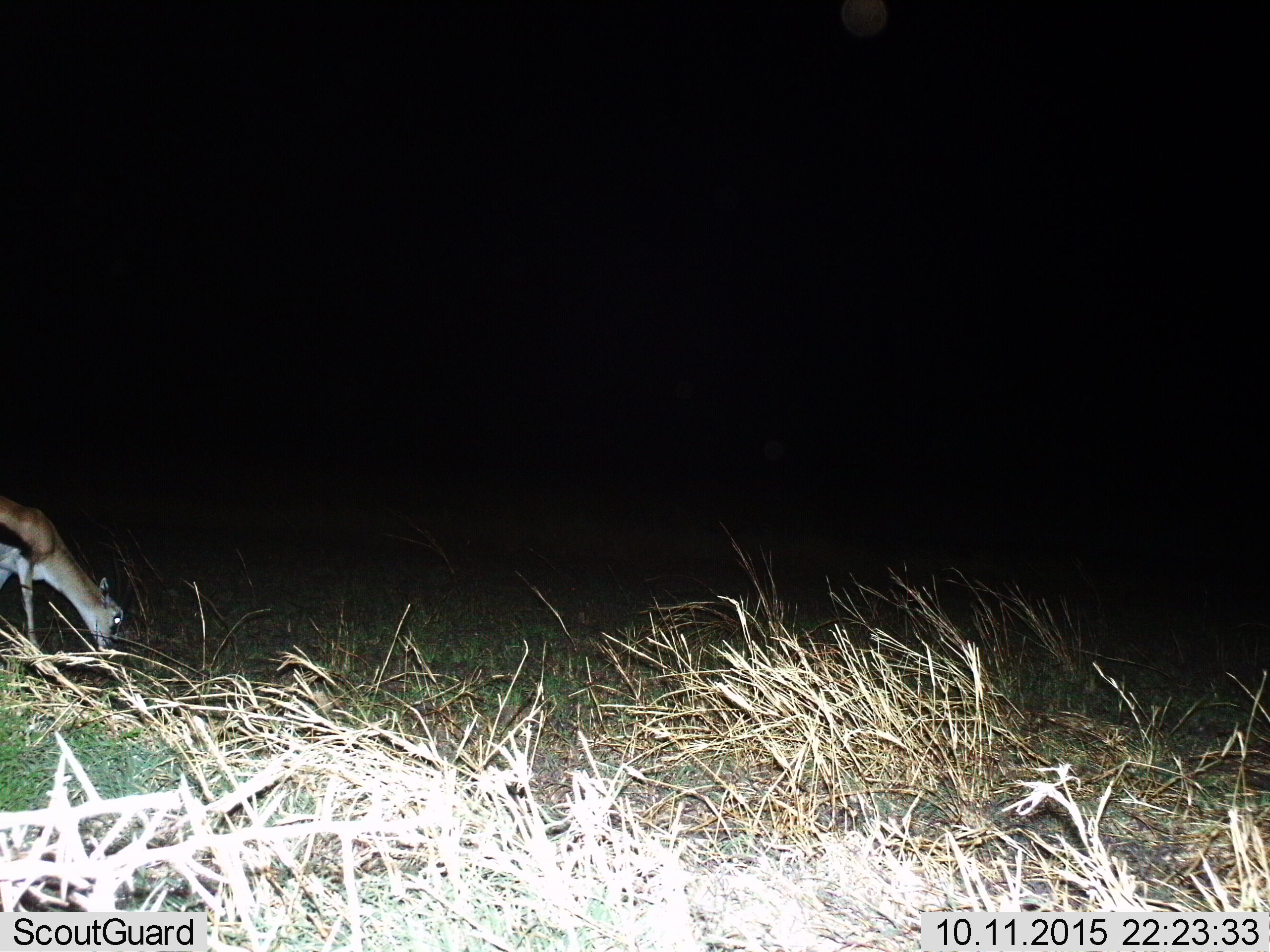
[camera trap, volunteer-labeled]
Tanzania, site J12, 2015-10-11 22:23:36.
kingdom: Animalia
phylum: Chordata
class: Mammalia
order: Artiodactyla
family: Bovidae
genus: Eudorcas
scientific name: Eudorcas thomsonii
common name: thomson's gazelle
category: gazellethomsons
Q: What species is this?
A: Gazellethomsons (thomson's gazelle) (Eudorcas thomsonii).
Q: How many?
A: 1.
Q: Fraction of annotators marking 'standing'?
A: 14%.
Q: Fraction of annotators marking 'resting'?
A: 0%.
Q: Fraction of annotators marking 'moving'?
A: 14%.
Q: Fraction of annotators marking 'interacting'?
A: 0%.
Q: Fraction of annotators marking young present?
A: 0%.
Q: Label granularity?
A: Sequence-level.